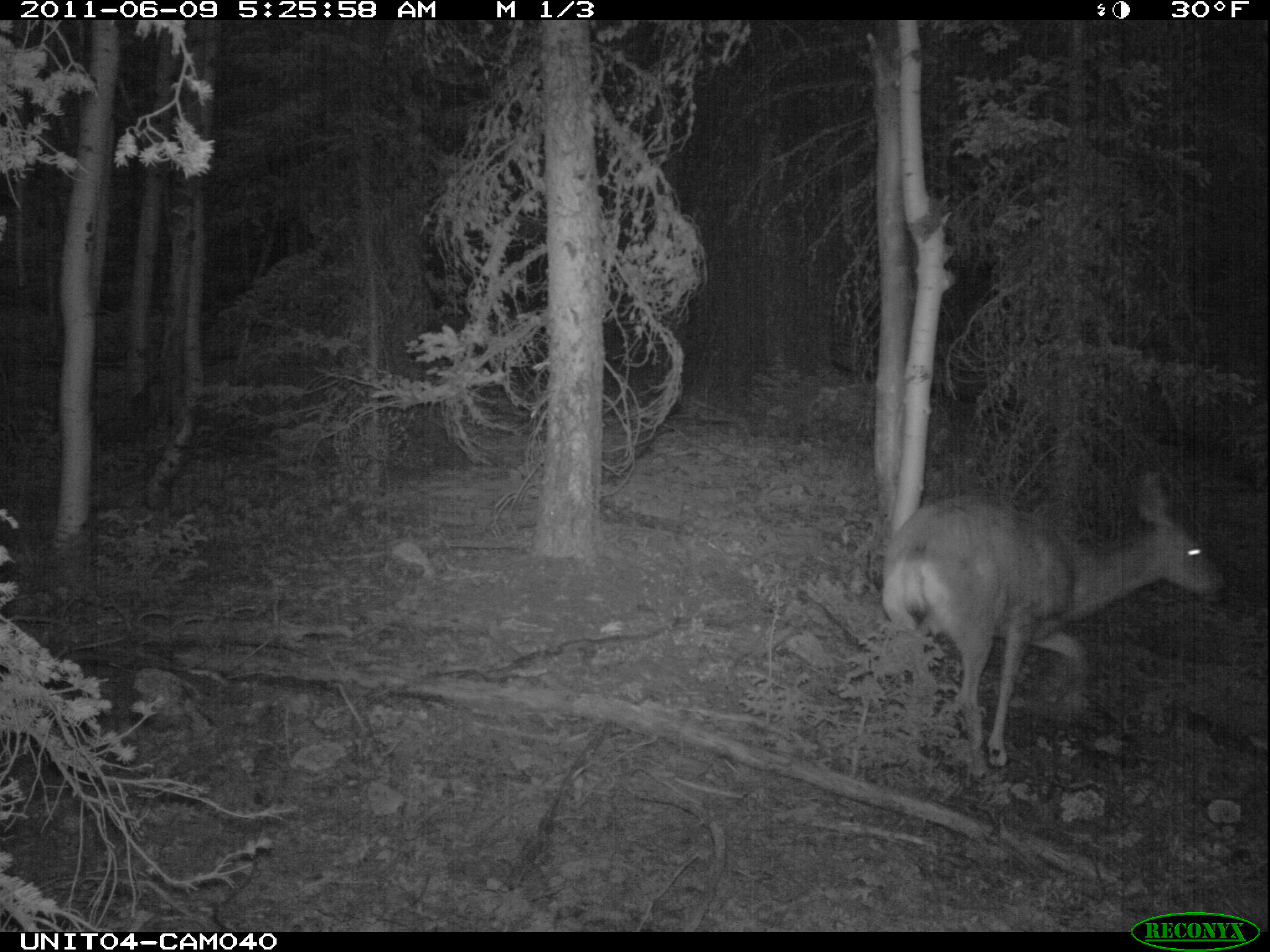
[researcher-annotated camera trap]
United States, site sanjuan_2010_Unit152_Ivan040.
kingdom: Animalia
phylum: Chordata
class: Mammalia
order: Artiodactyla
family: Cervidae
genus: Odocoileus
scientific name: Odocoileus hemionus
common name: mule deer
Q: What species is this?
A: Odocoileus hemionus (mule deer).